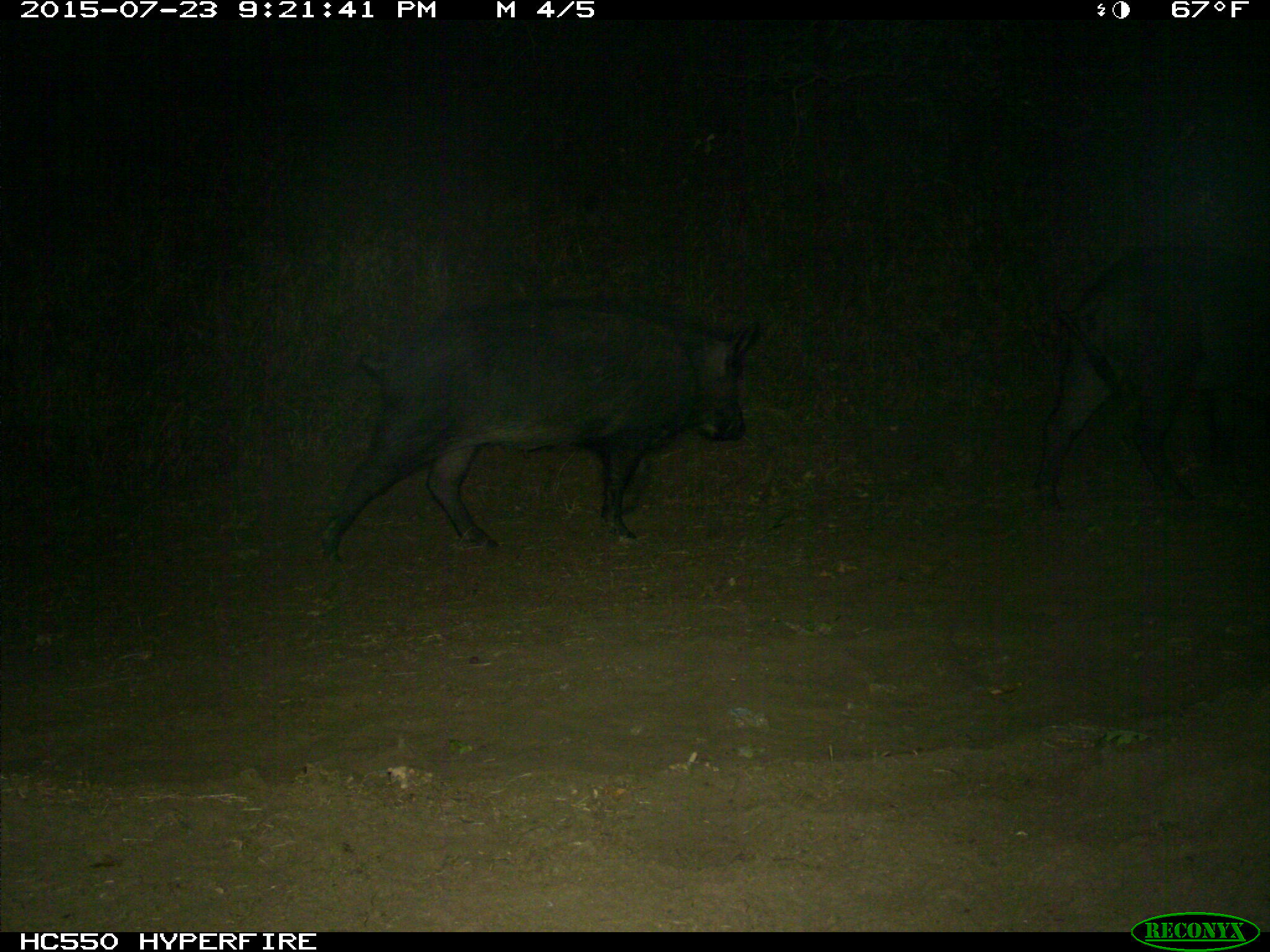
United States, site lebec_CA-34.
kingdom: Animalia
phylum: Chordata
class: Mammalia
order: Artiodactyla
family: Suidae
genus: Sus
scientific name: Sus scrofa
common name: wild boar